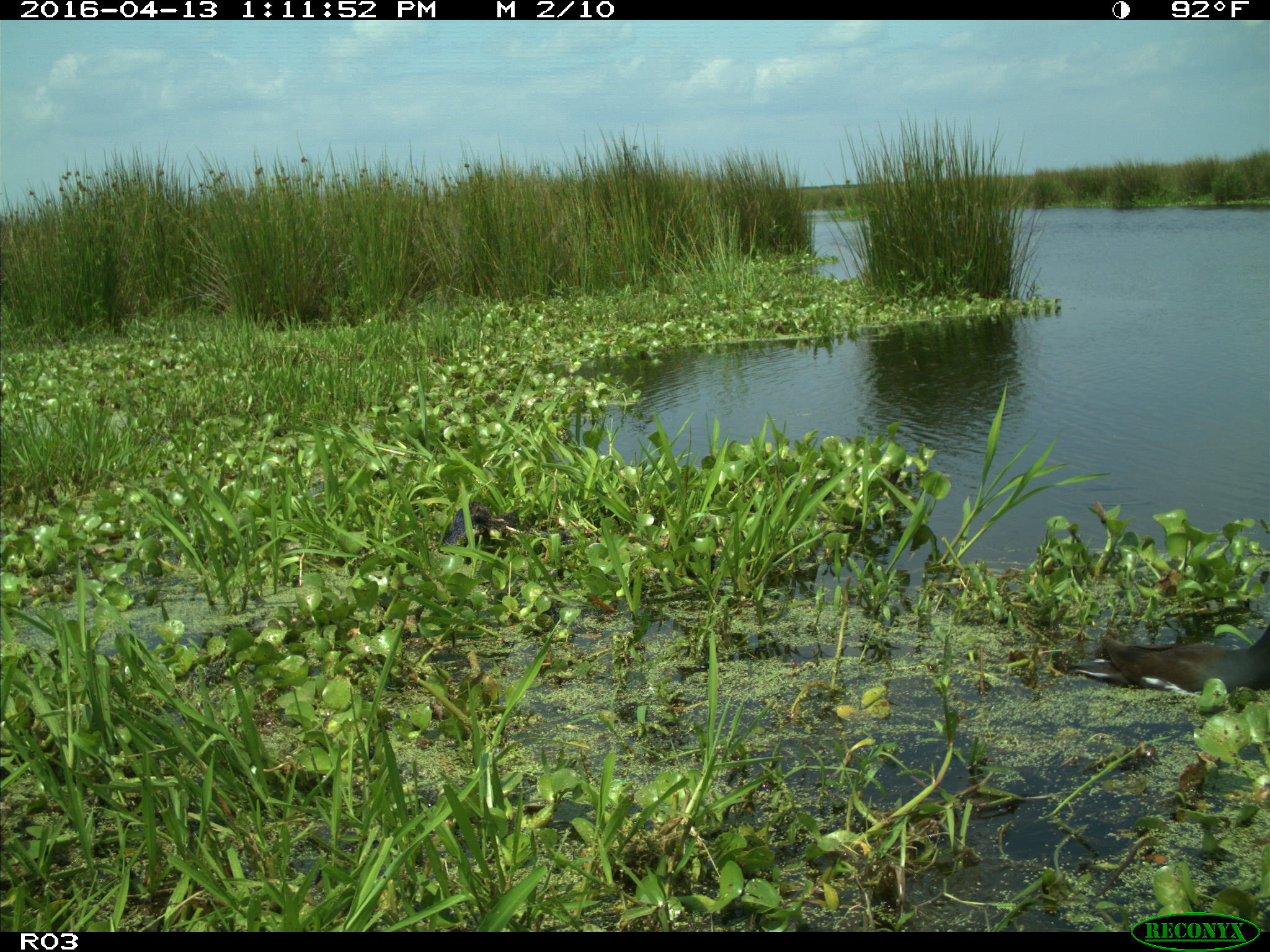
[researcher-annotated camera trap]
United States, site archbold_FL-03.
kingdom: Animalia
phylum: Chordata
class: Aves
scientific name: Aves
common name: birds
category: unidentified bird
Unidentified bird (birds) (Aves).